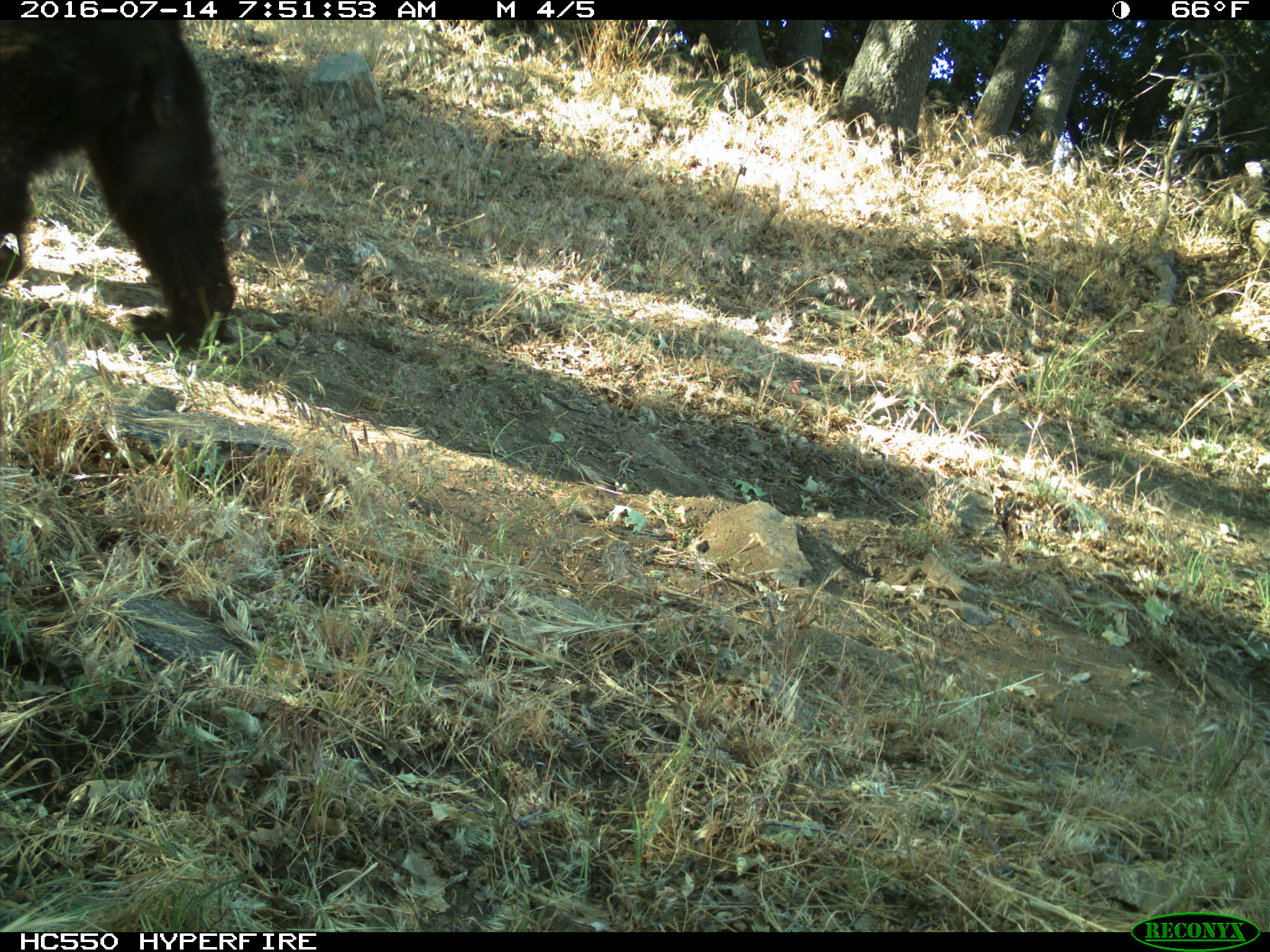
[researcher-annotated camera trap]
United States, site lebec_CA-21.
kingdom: Animalia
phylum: Chordata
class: Mammalia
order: Carnivora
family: Ursidae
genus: Ursus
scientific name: Ursus americanus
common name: american black bear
Ursus americanus (american black bear).